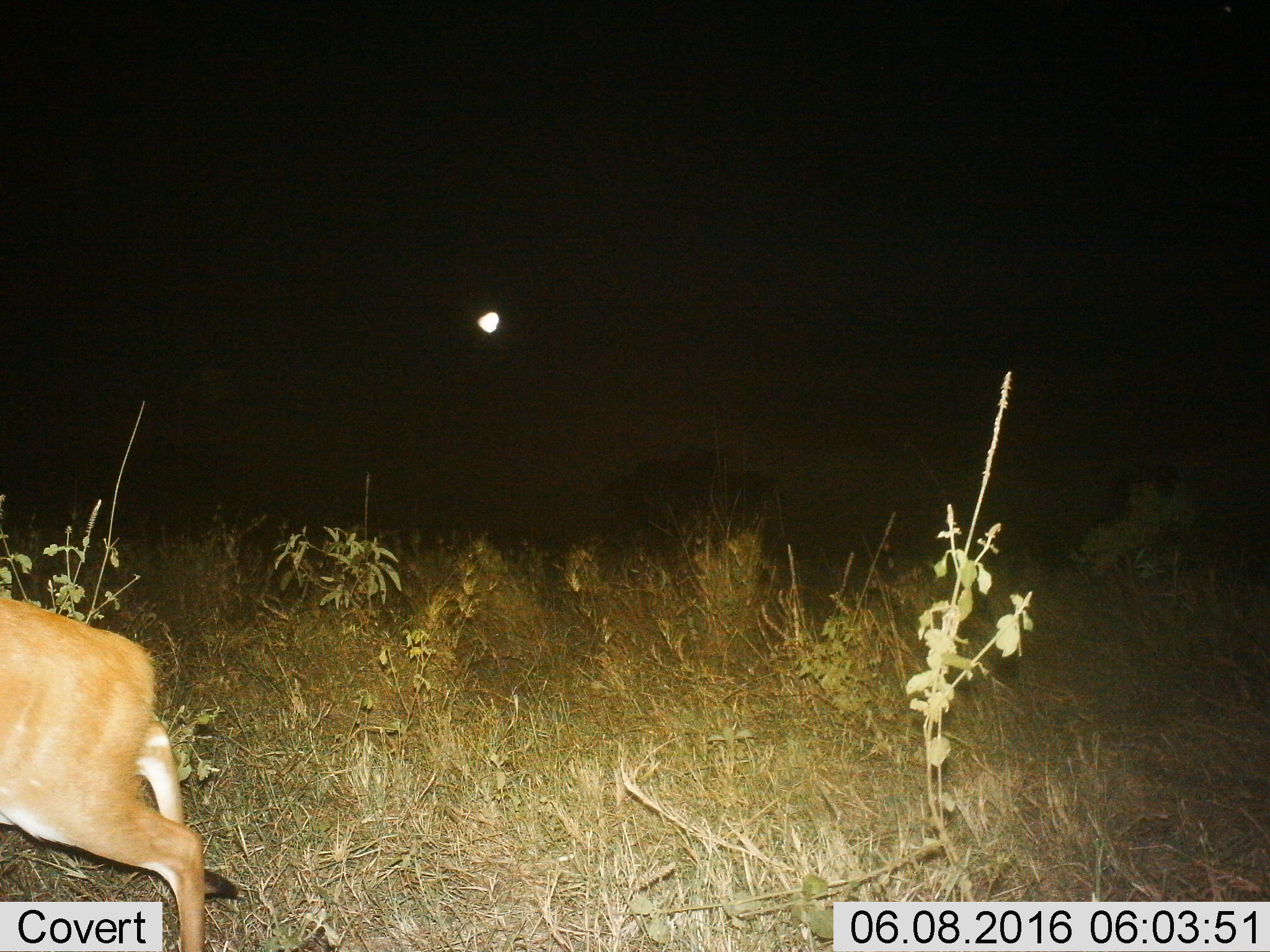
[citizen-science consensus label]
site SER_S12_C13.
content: unidentified animal